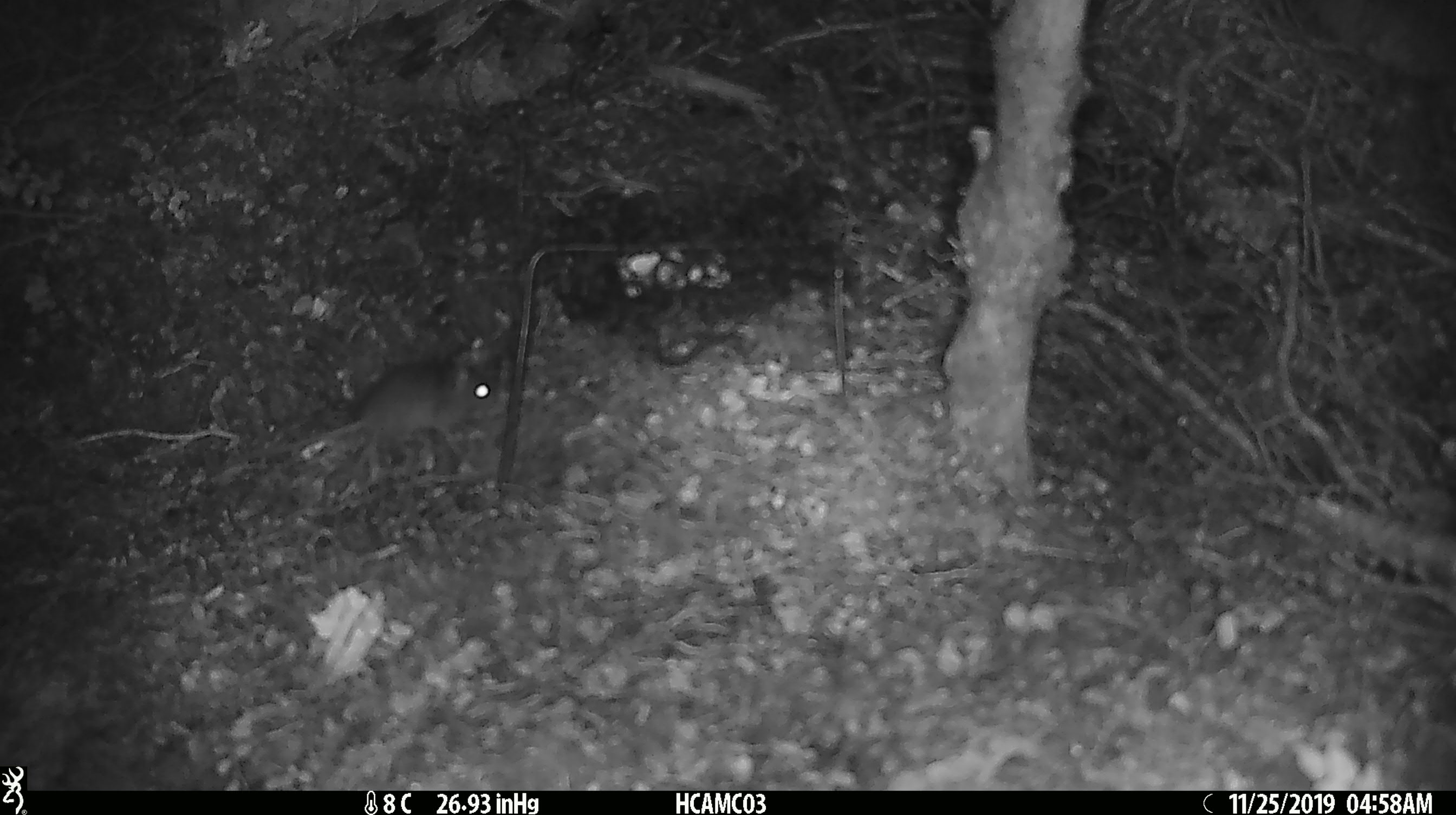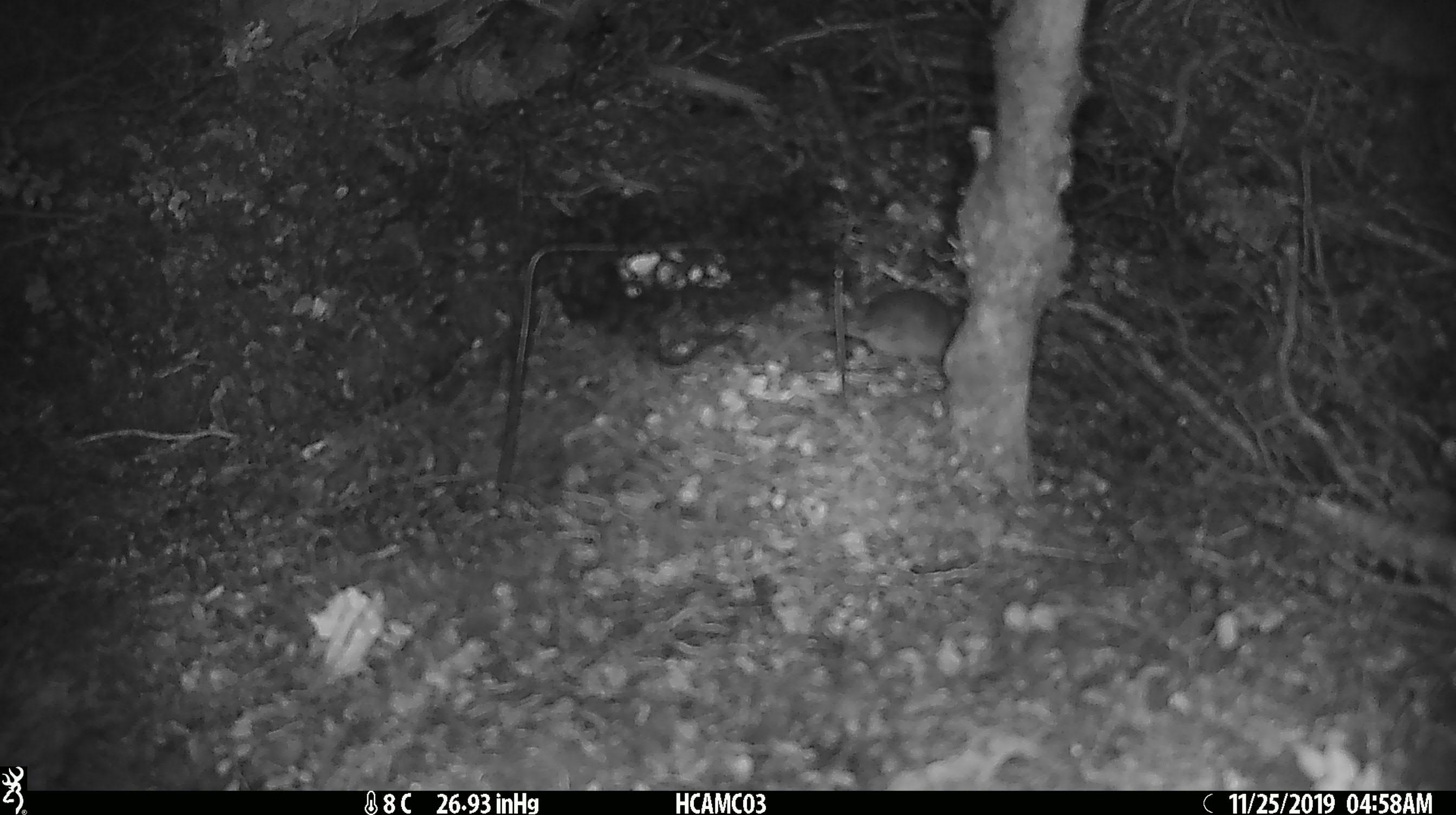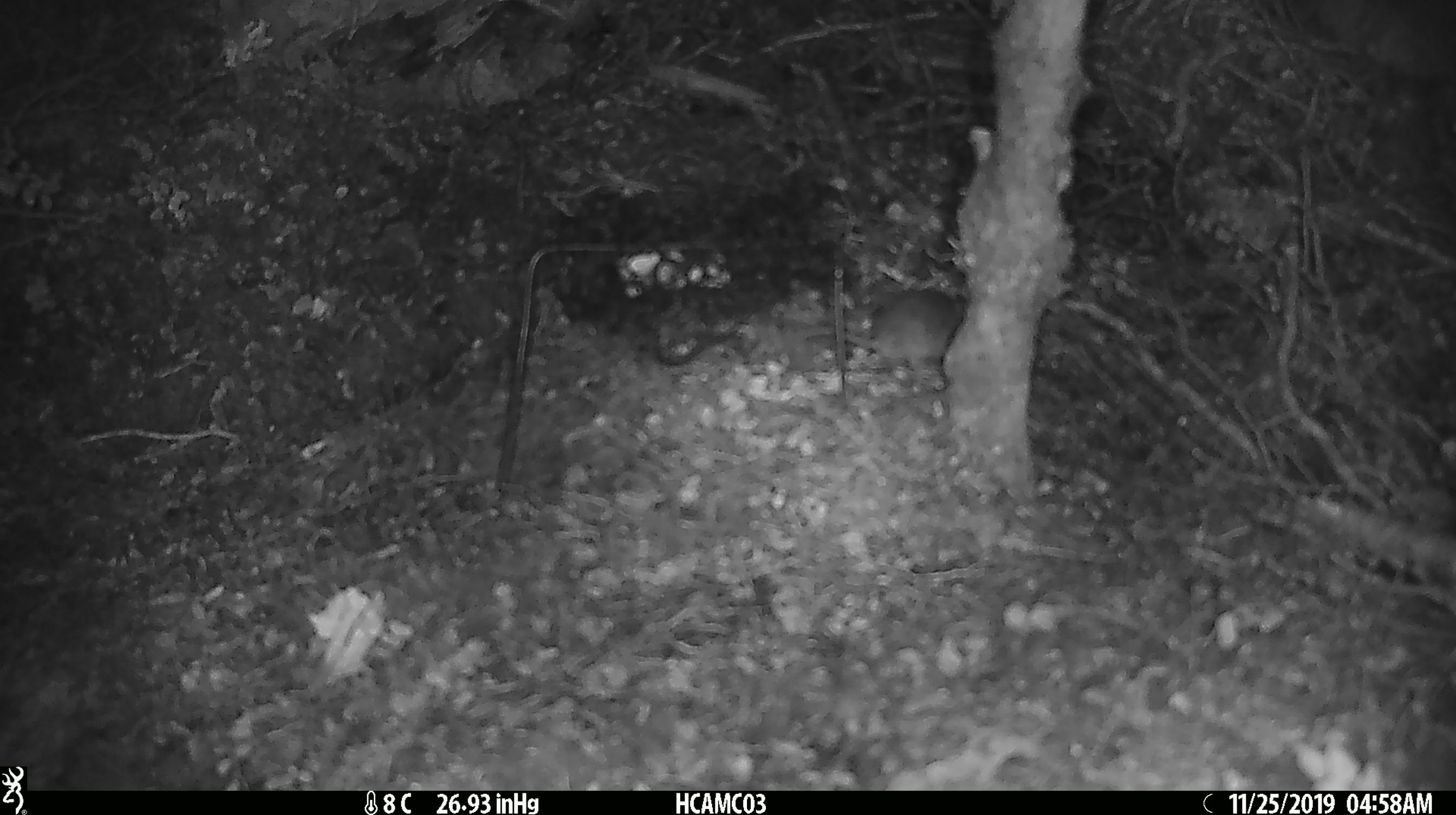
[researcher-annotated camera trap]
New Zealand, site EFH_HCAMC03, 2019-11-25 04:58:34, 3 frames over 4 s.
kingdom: Animalia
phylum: Chordata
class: Mammalia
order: Rodentia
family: Muridae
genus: Mus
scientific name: Mus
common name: mouse